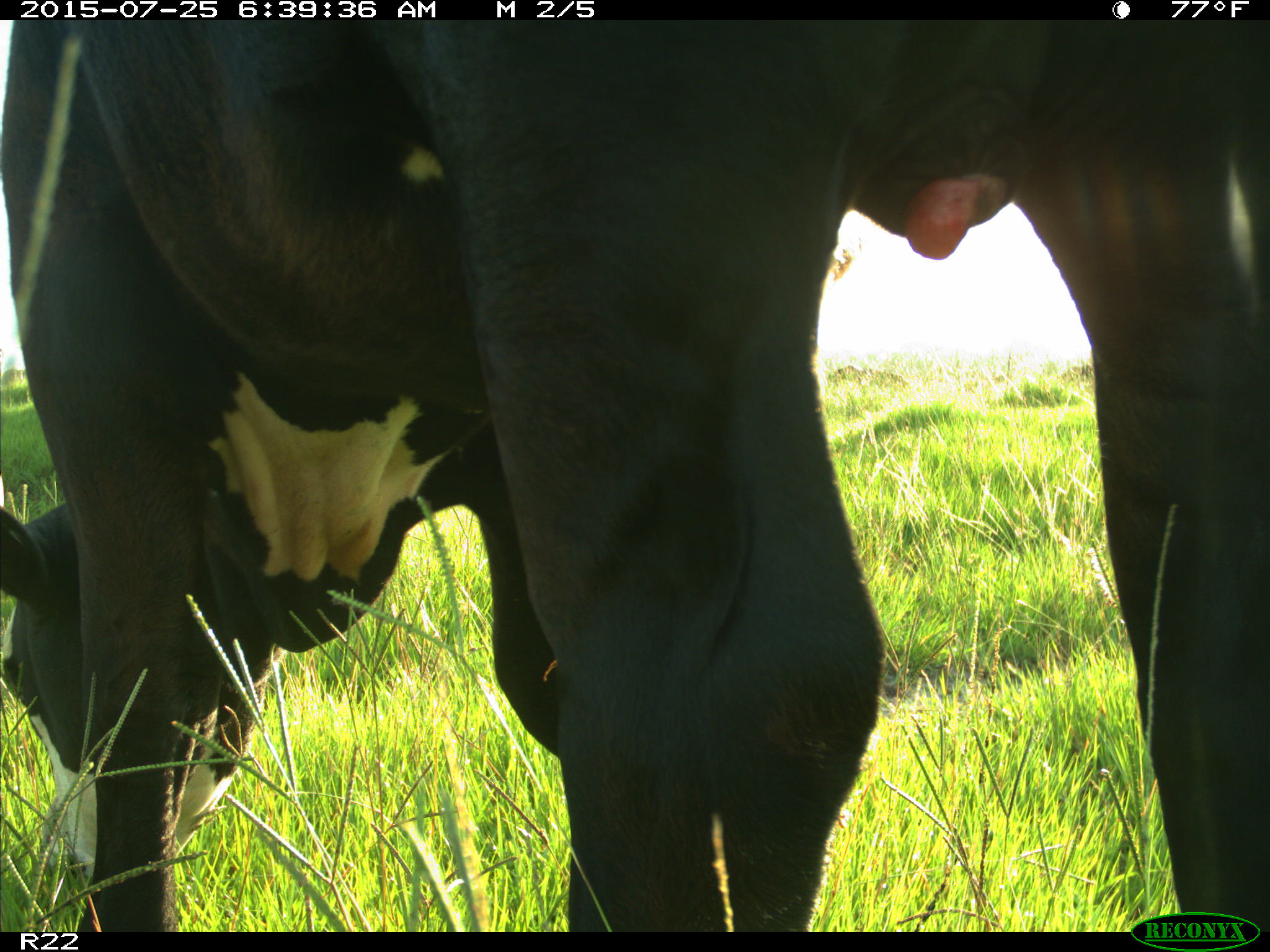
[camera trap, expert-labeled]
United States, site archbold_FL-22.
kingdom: Animalia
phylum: Chordata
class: Mammalia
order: Artiodactyla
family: Bovidae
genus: Bos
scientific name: Bos taurus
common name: domestic cow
Bos taurus (domestic cow).